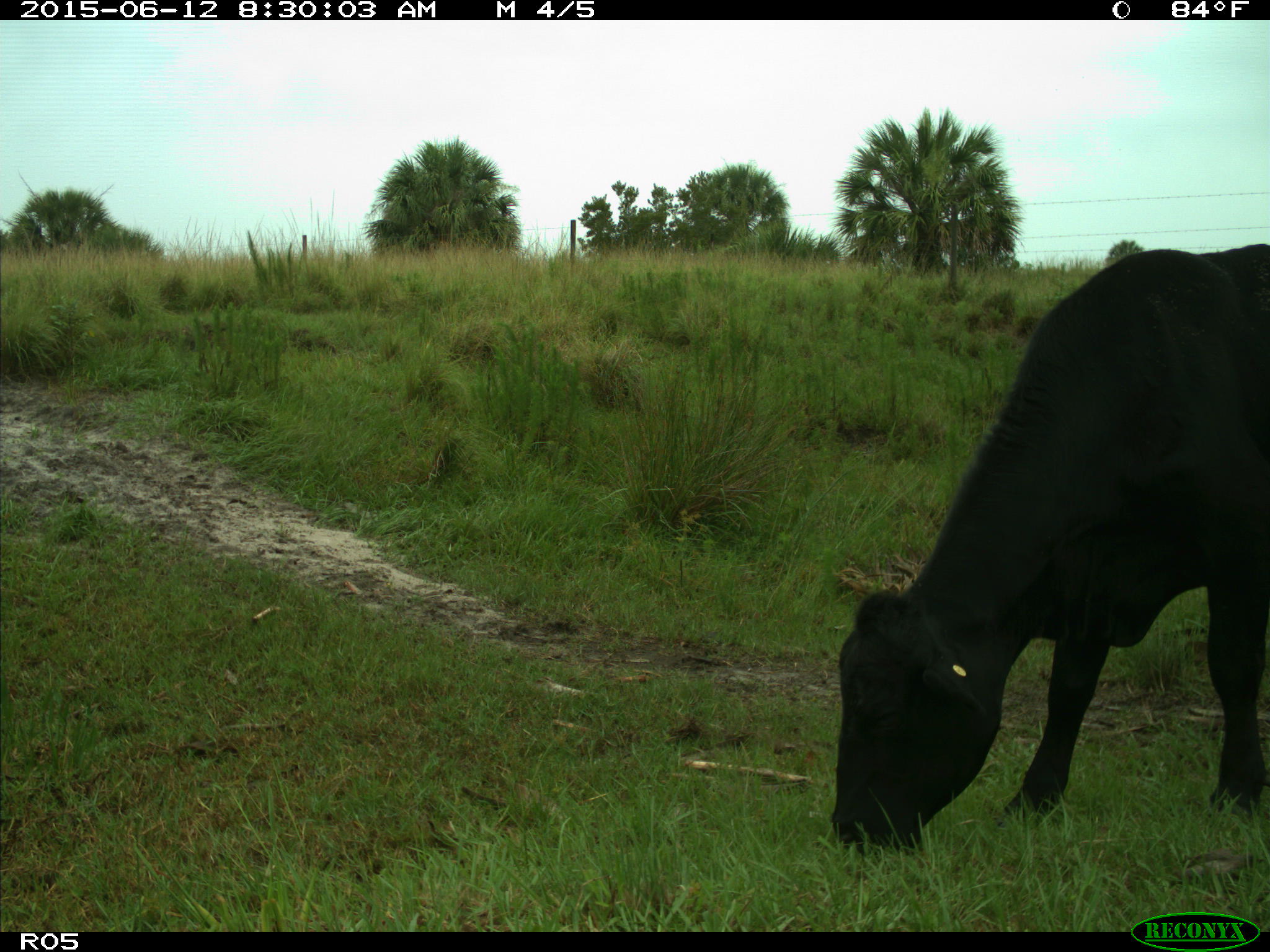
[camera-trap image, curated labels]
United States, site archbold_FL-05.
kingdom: Animalia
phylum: Chordata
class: Mammalia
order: Artiodactyla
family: Bovidae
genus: Bos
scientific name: Bos taurus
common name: domestic cow